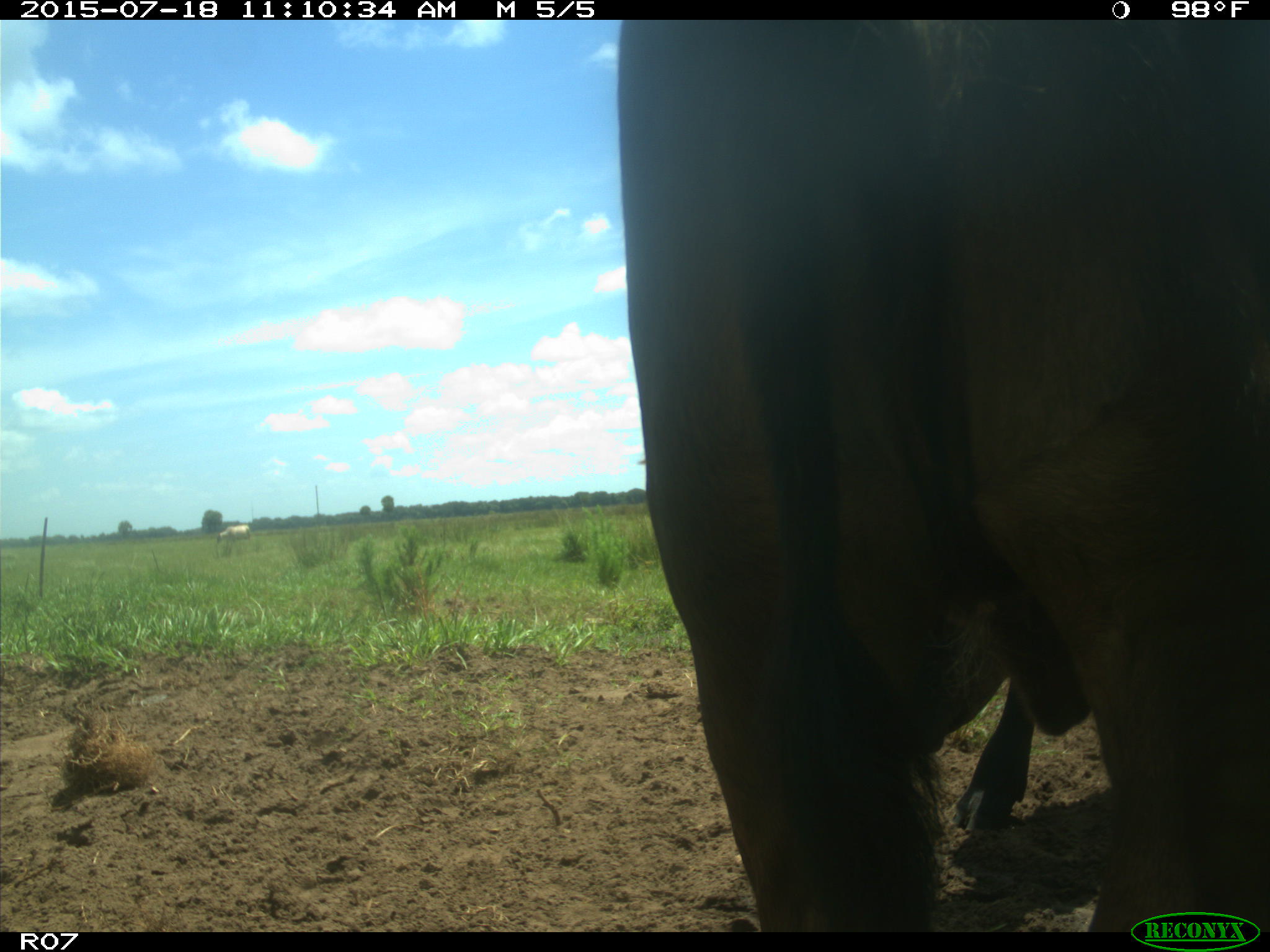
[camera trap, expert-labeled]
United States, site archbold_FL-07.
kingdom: Animalia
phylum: Chordata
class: Mammalia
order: Artiodactyla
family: Bovidae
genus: Bos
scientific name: Bos taurus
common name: domestic cow